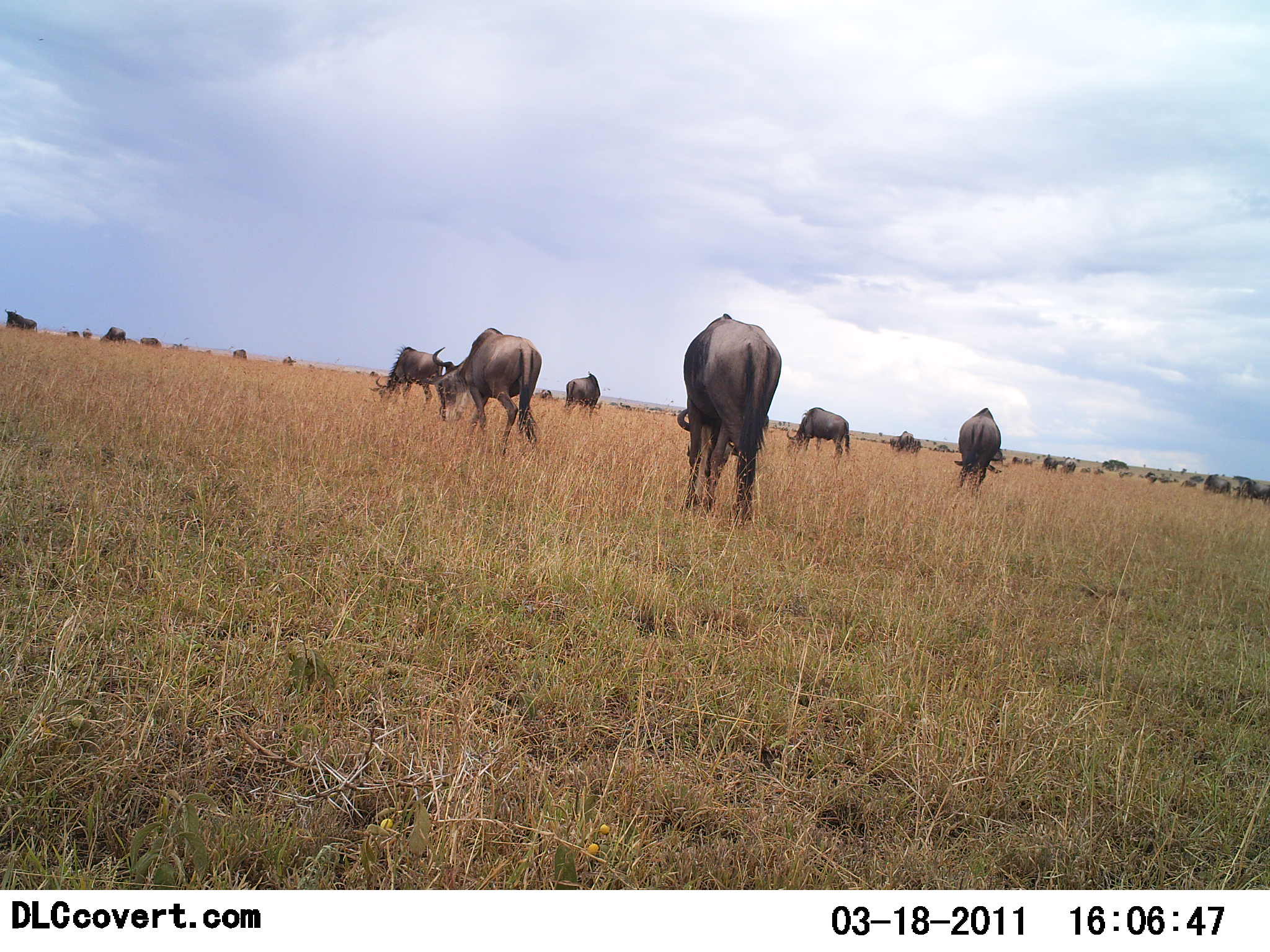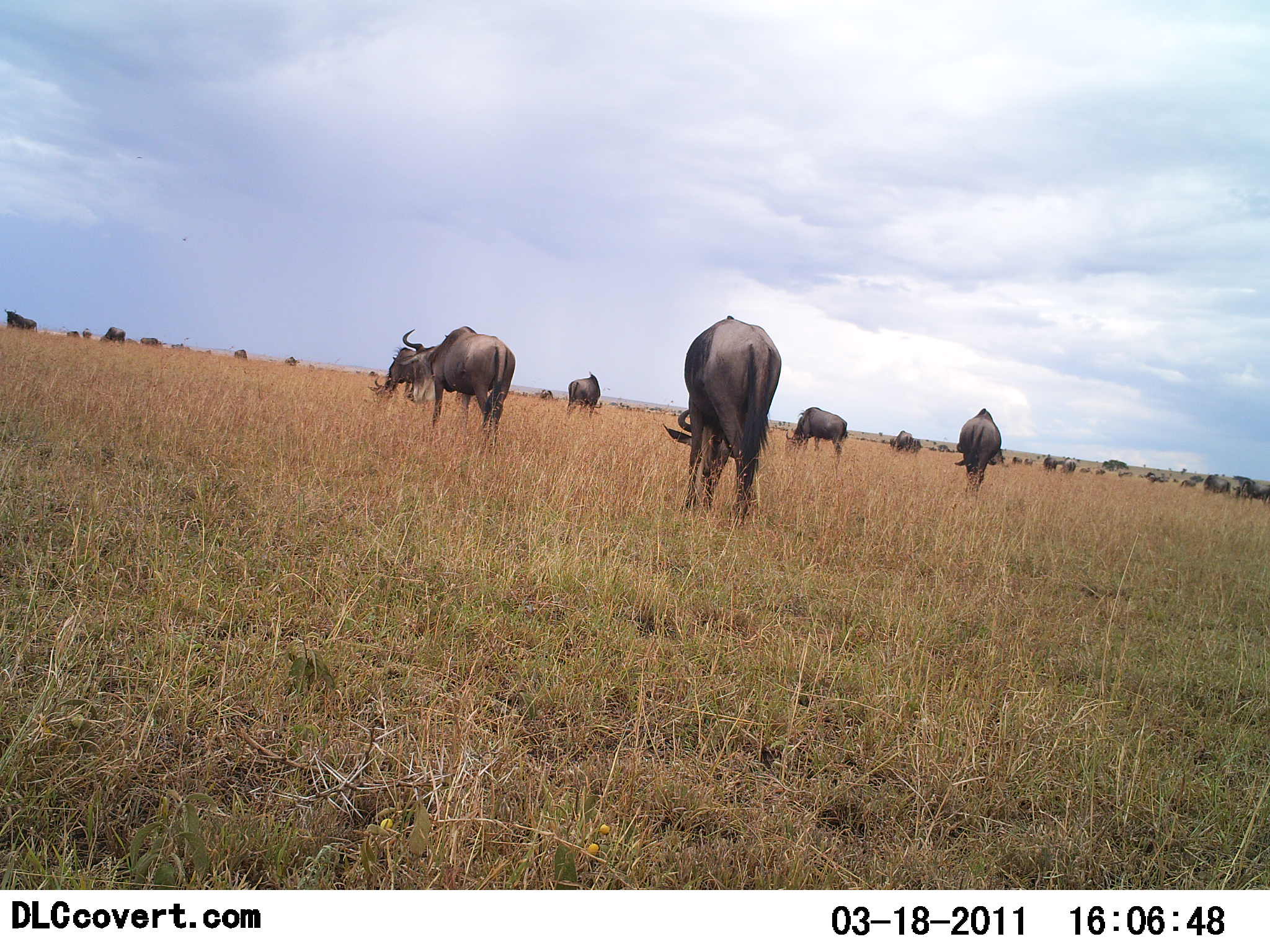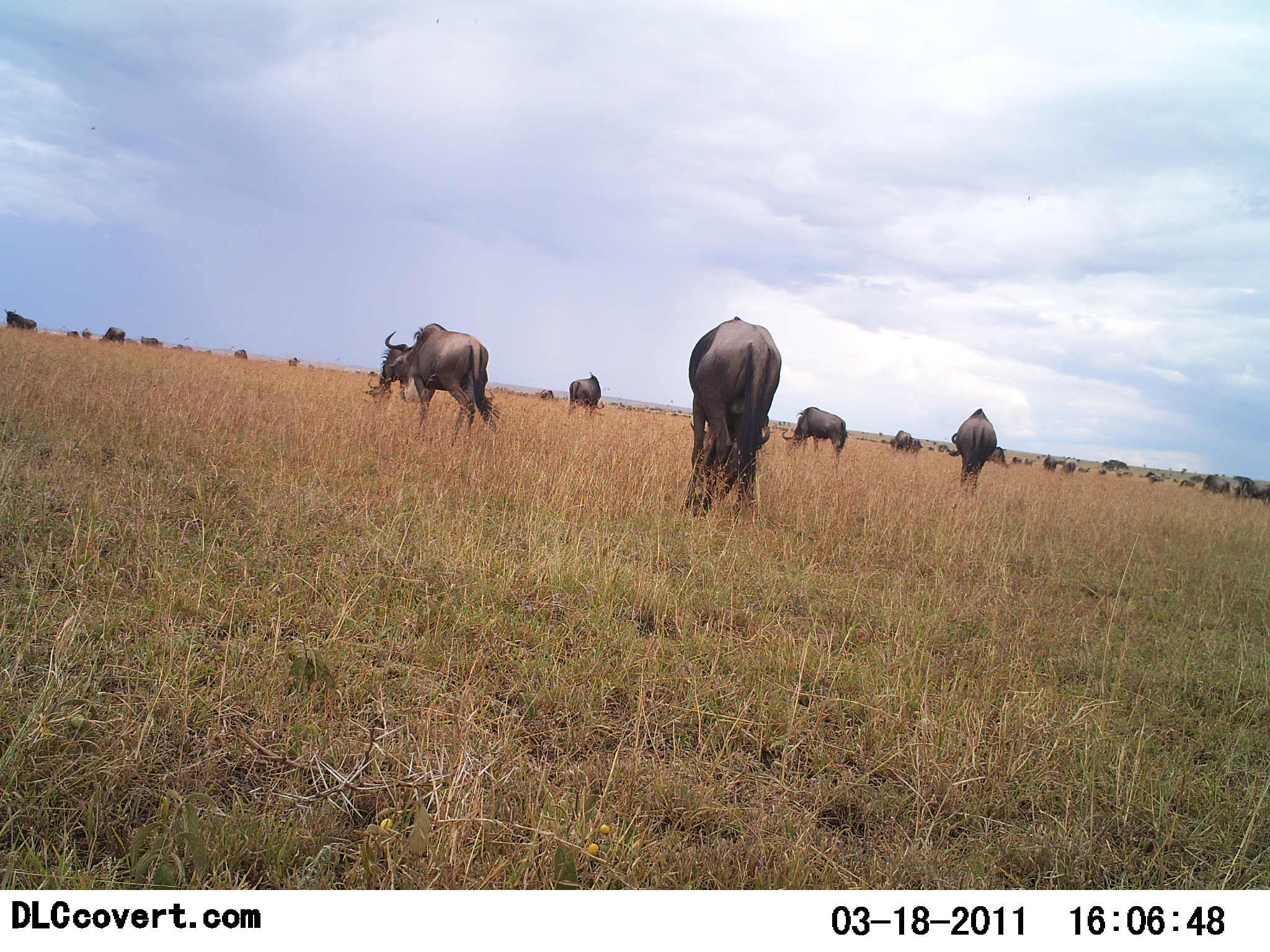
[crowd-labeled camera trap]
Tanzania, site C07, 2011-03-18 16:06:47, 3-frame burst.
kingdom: Animalia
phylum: Chordata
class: Mammalia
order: Artiodactyla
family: Bovidae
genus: Connochaetes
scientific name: Connochaetes taurinus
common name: blue wildebeest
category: wildebeest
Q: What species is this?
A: Wildebeest (blue wildebeest) (Connochaetes taurinus).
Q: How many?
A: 11-50.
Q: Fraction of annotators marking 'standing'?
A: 36%.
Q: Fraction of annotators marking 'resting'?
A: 0%.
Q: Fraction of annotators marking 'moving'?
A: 27%.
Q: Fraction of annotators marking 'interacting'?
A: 0%.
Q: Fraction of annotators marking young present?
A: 0%.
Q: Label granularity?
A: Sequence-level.